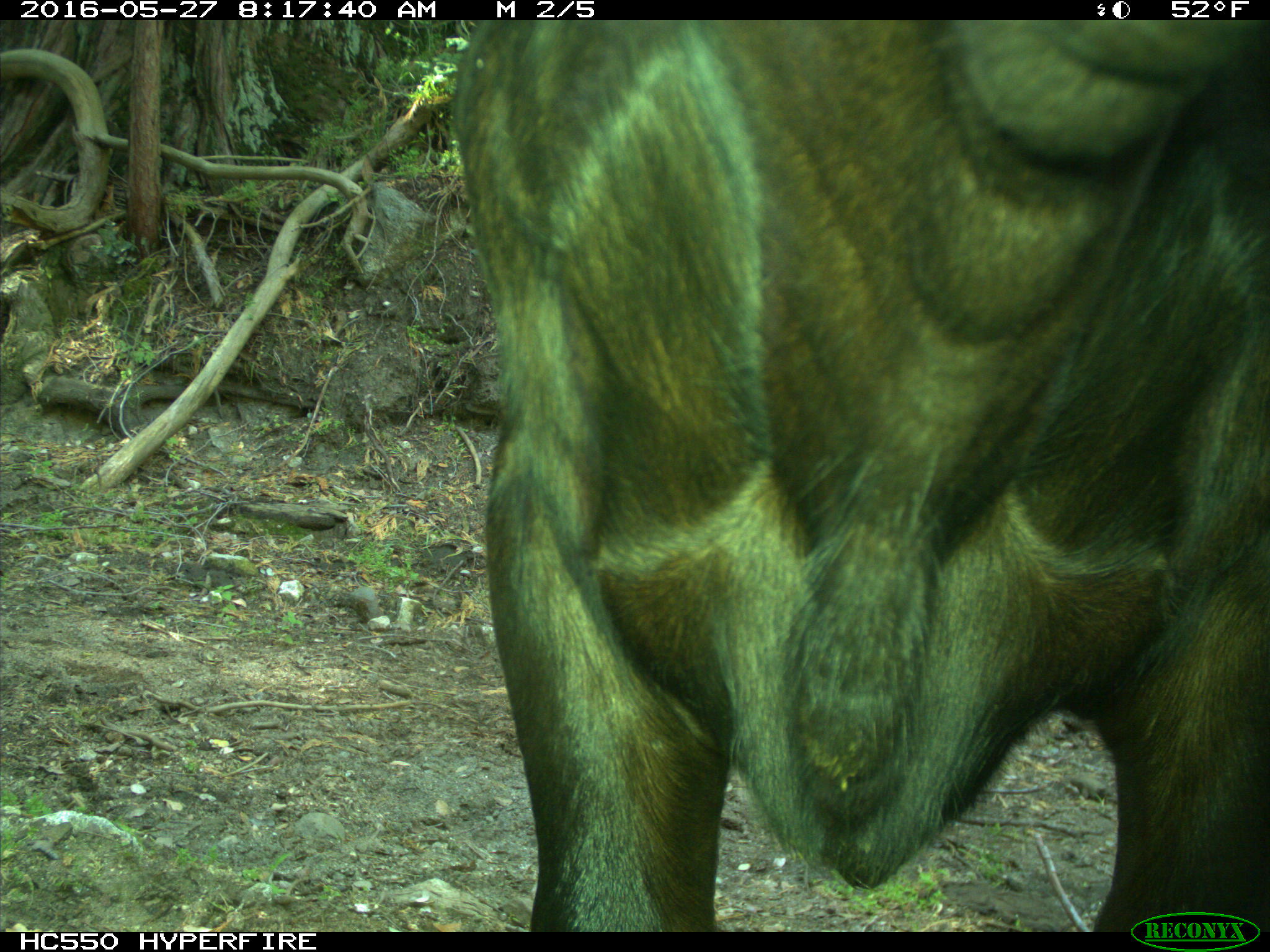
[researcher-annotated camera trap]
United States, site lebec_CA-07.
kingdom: Animalia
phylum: Chordata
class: Mammalia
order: Artiodactyla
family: Bovidae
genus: Bos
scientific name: Bos taurus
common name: domestic cow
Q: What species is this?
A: Bos taurus (domestic cow).